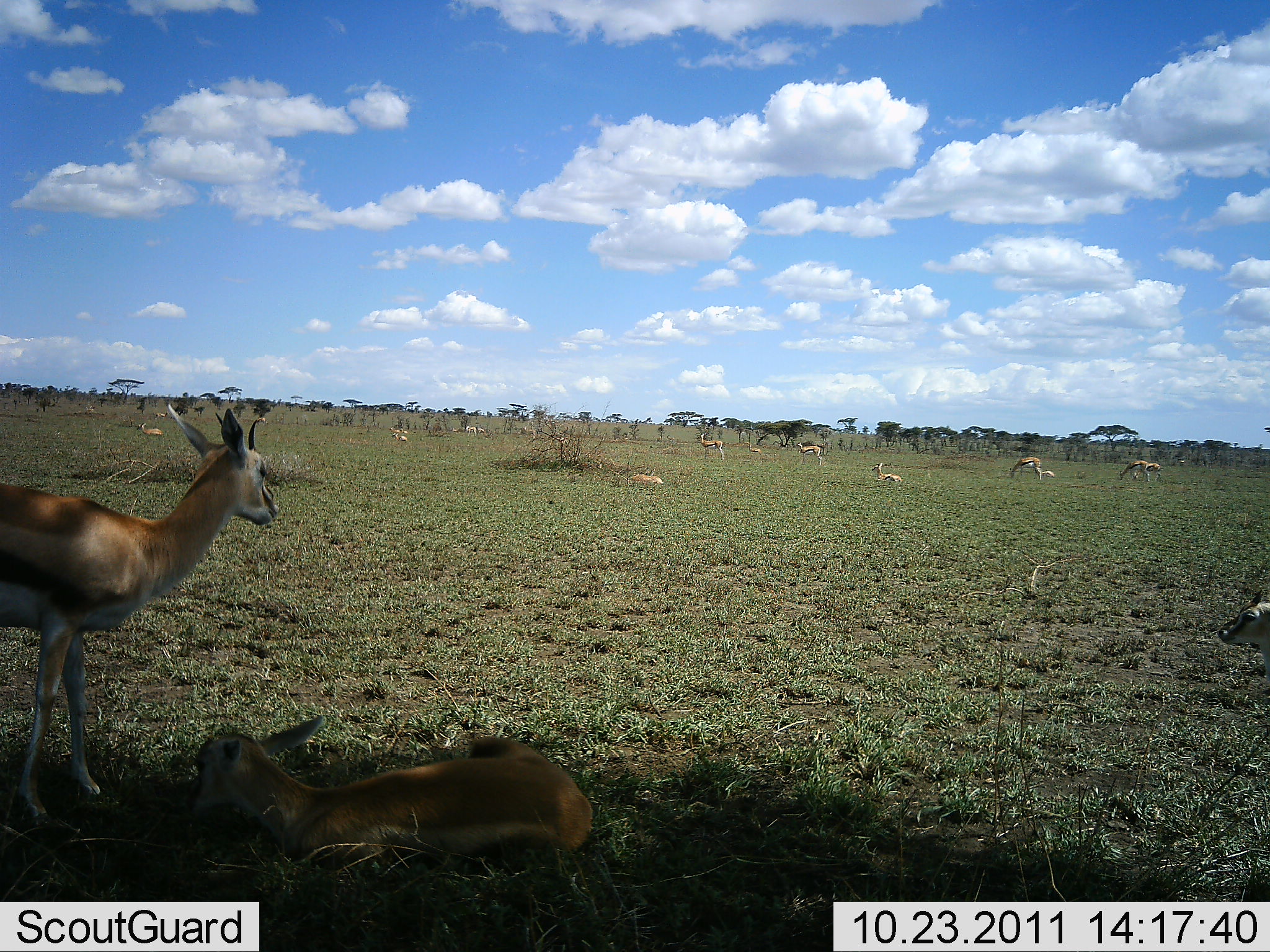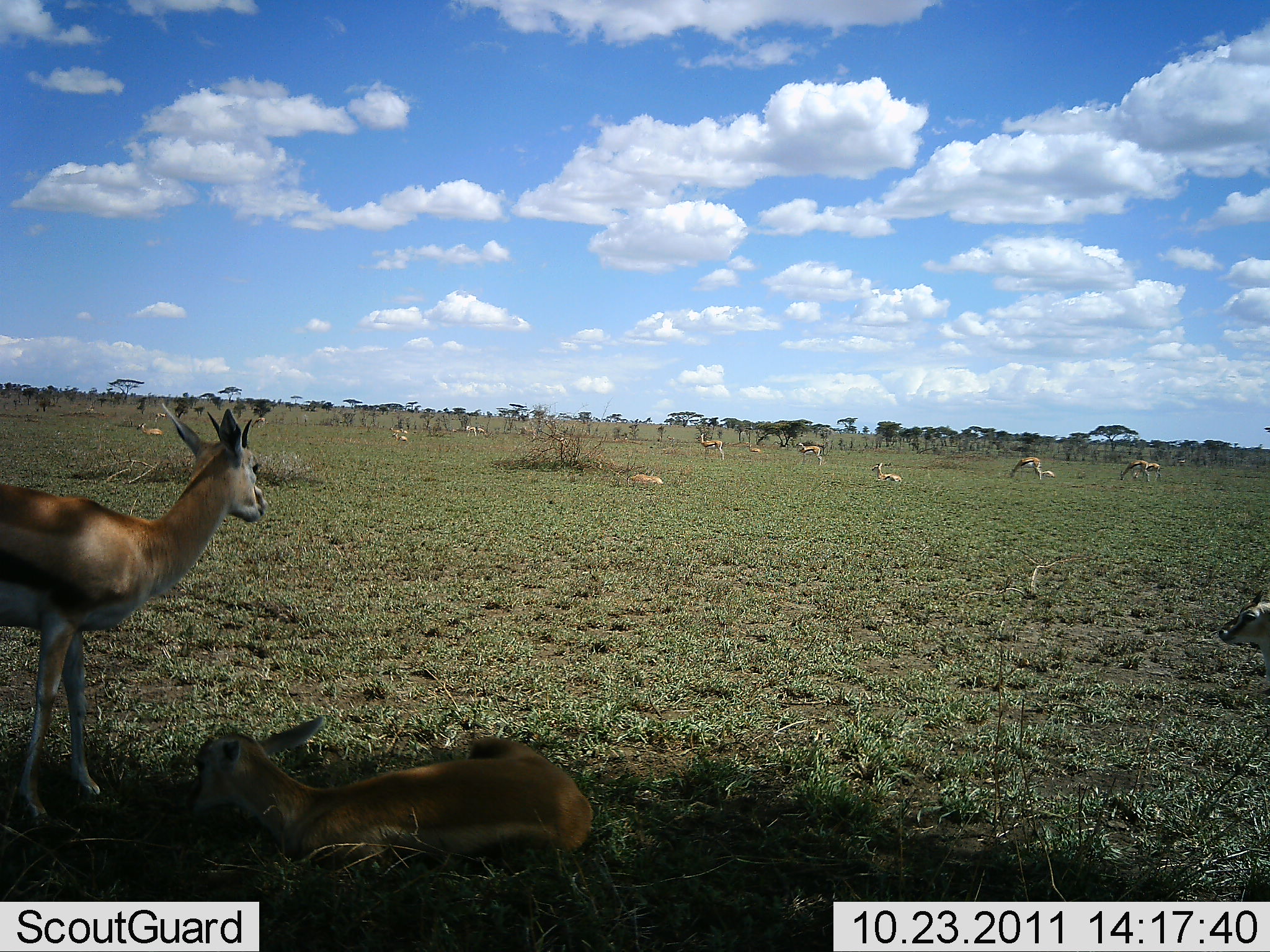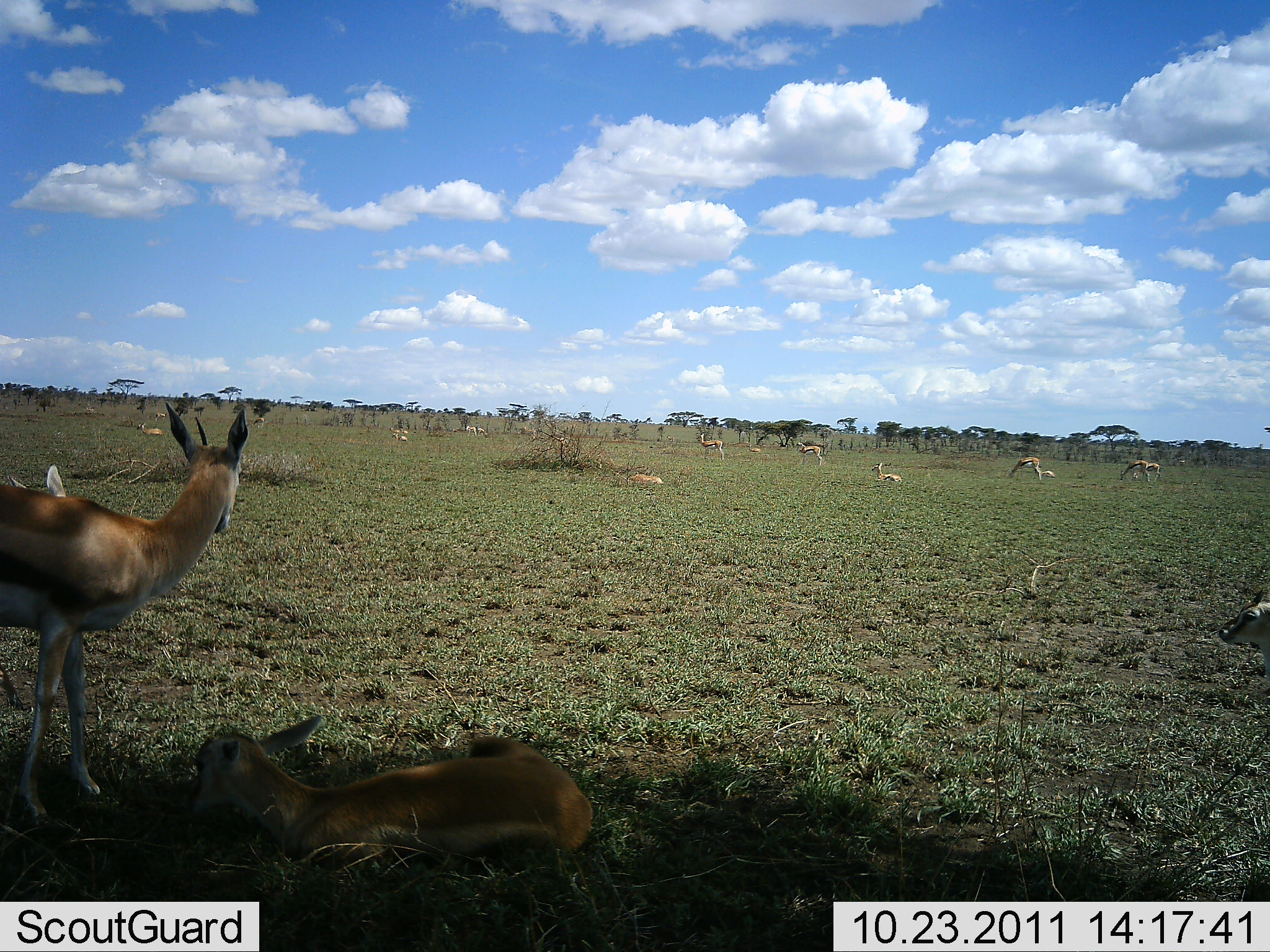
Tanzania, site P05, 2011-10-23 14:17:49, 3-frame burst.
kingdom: Animalia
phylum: Chordata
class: Mammalia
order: Artiodactyla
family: Bovidae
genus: Eudorcas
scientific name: Eudorcas thomsonii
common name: thomson's gazelle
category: gazellethomsons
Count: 11-50.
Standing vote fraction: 55%.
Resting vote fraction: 91%.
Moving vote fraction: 0%.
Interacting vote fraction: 9%.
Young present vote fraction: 18%.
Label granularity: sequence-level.